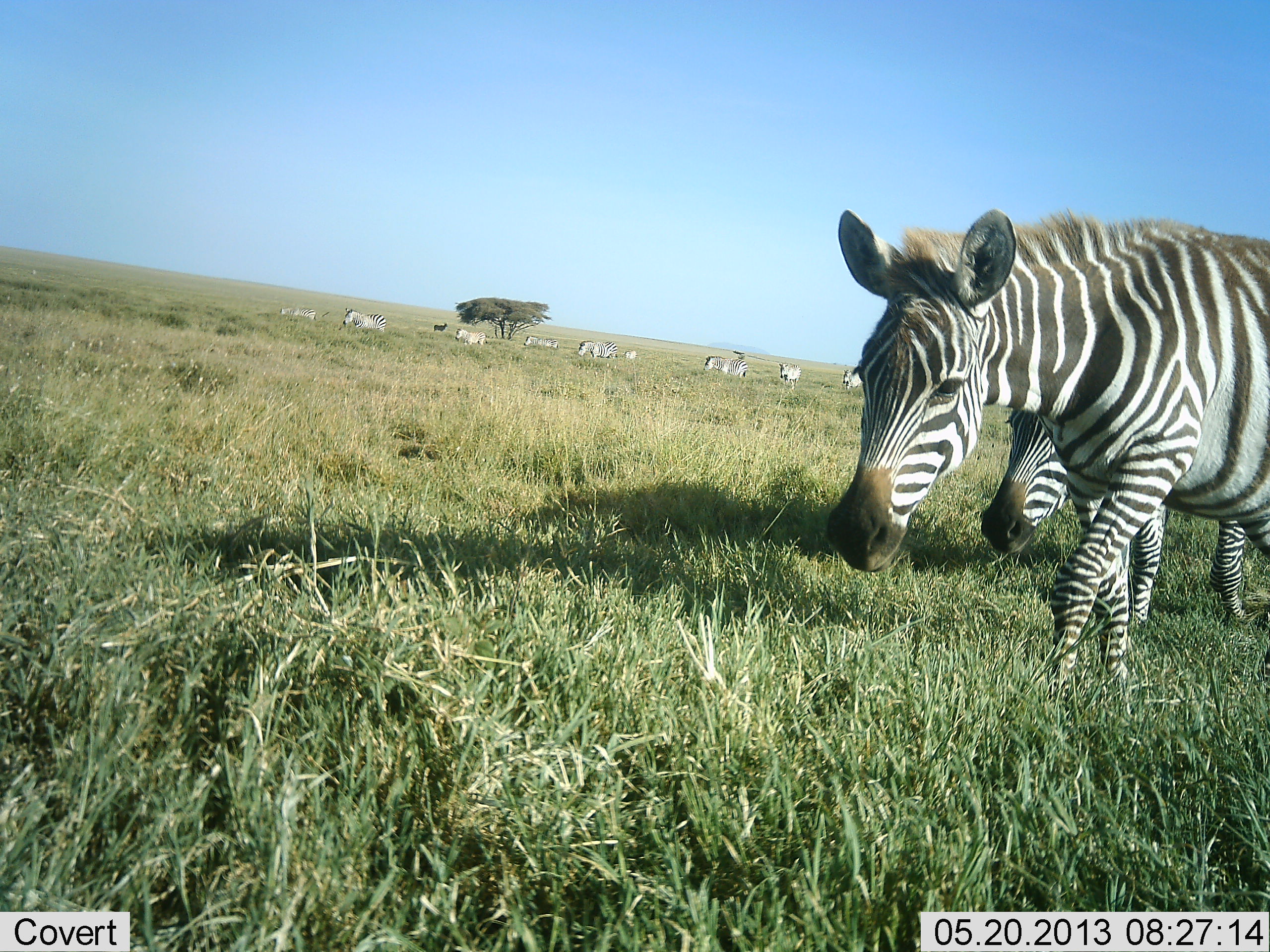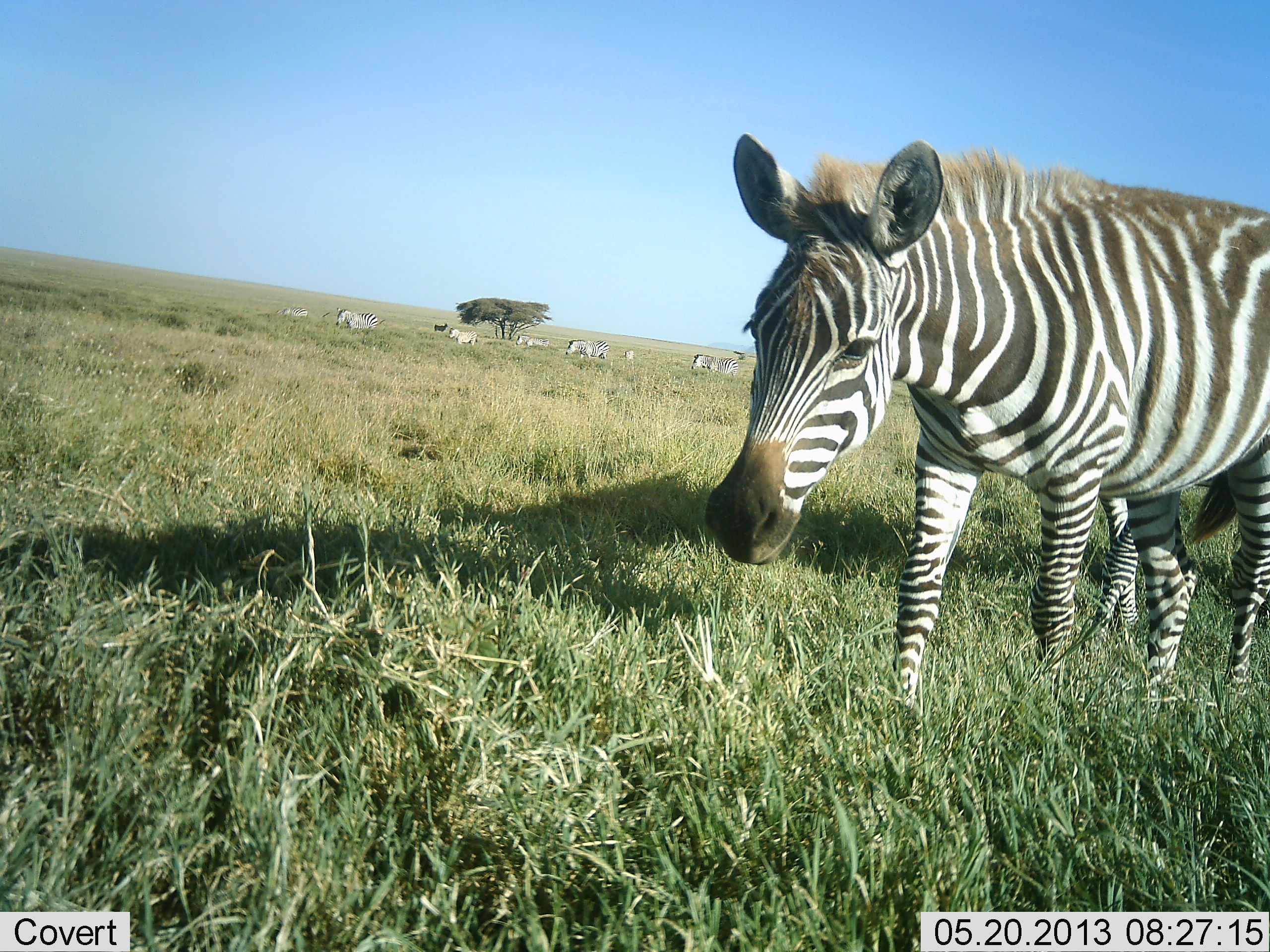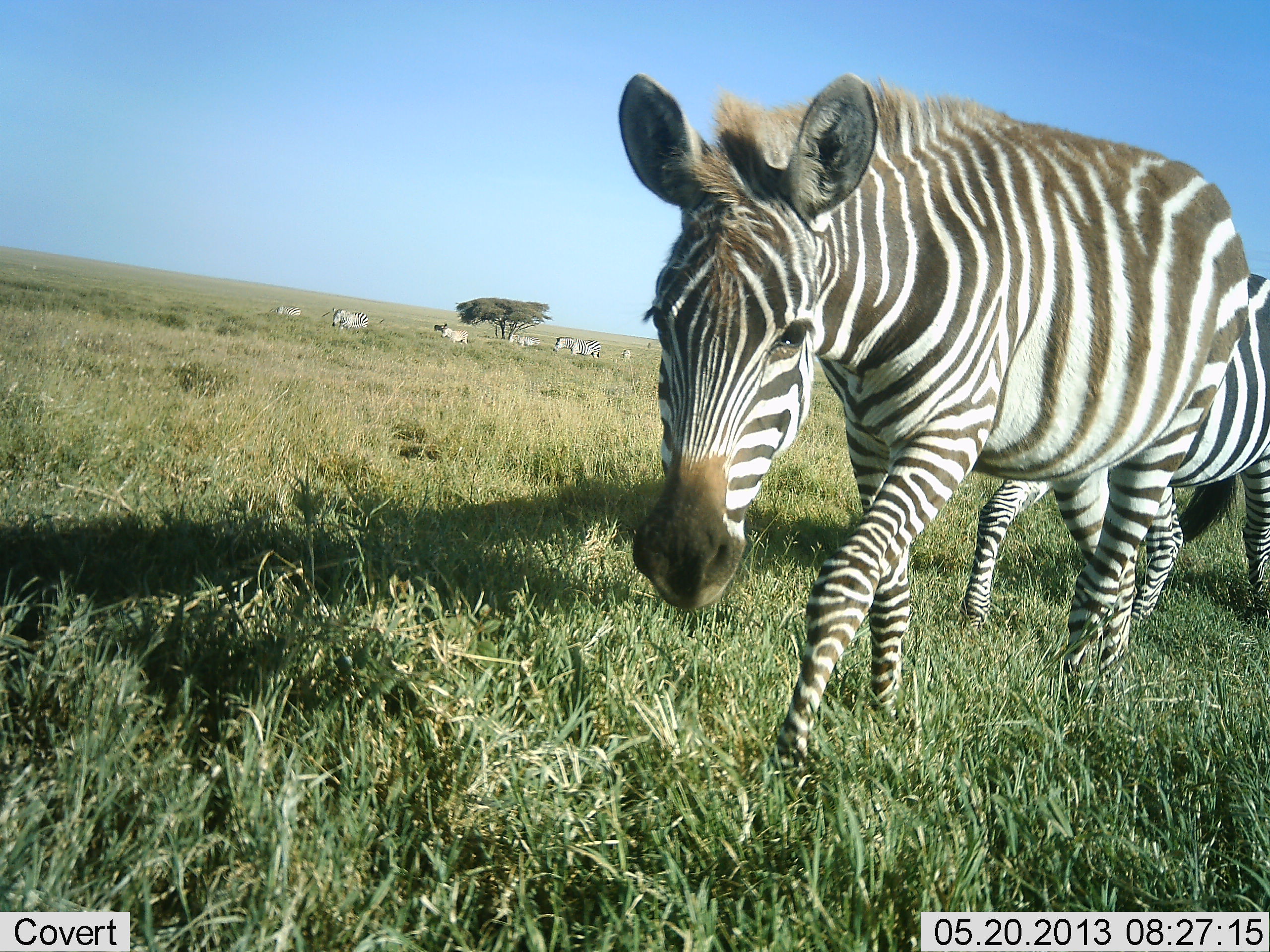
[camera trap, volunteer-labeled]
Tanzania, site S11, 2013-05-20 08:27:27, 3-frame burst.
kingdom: Animalia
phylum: Chordata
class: Mammalia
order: Perissodactyla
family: Equidae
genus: Equus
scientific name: Equus quagga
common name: plains zebra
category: zebra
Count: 11-50.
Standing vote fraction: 29%.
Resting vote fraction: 0%.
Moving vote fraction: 91%.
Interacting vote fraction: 3%.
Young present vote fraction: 6%.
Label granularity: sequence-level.